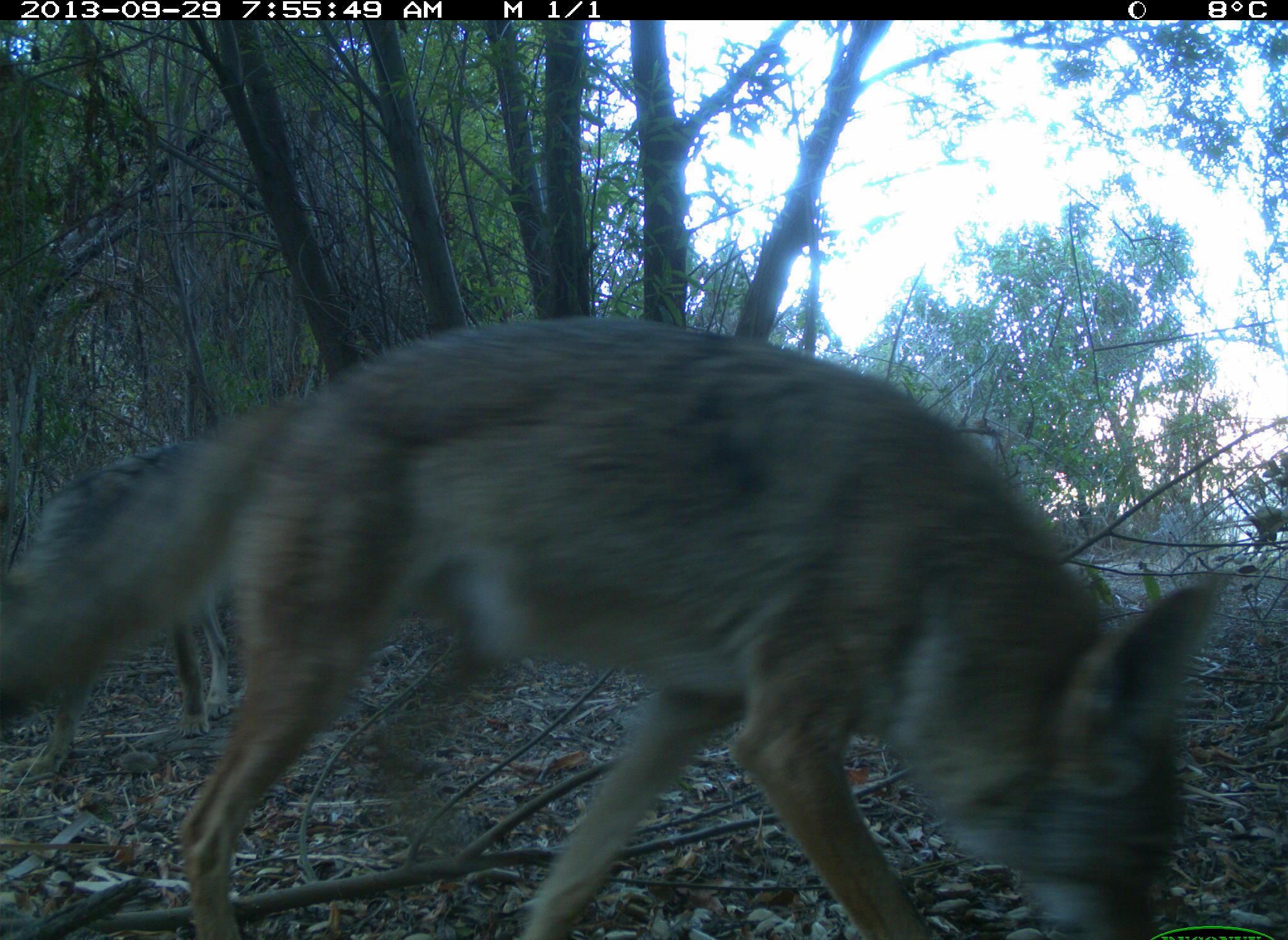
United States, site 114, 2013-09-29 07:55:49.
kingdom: Animalia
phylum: Chordata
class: Mammalia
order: Carnivora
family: Canidae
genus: Canis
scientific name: Canis latrans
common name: coyote